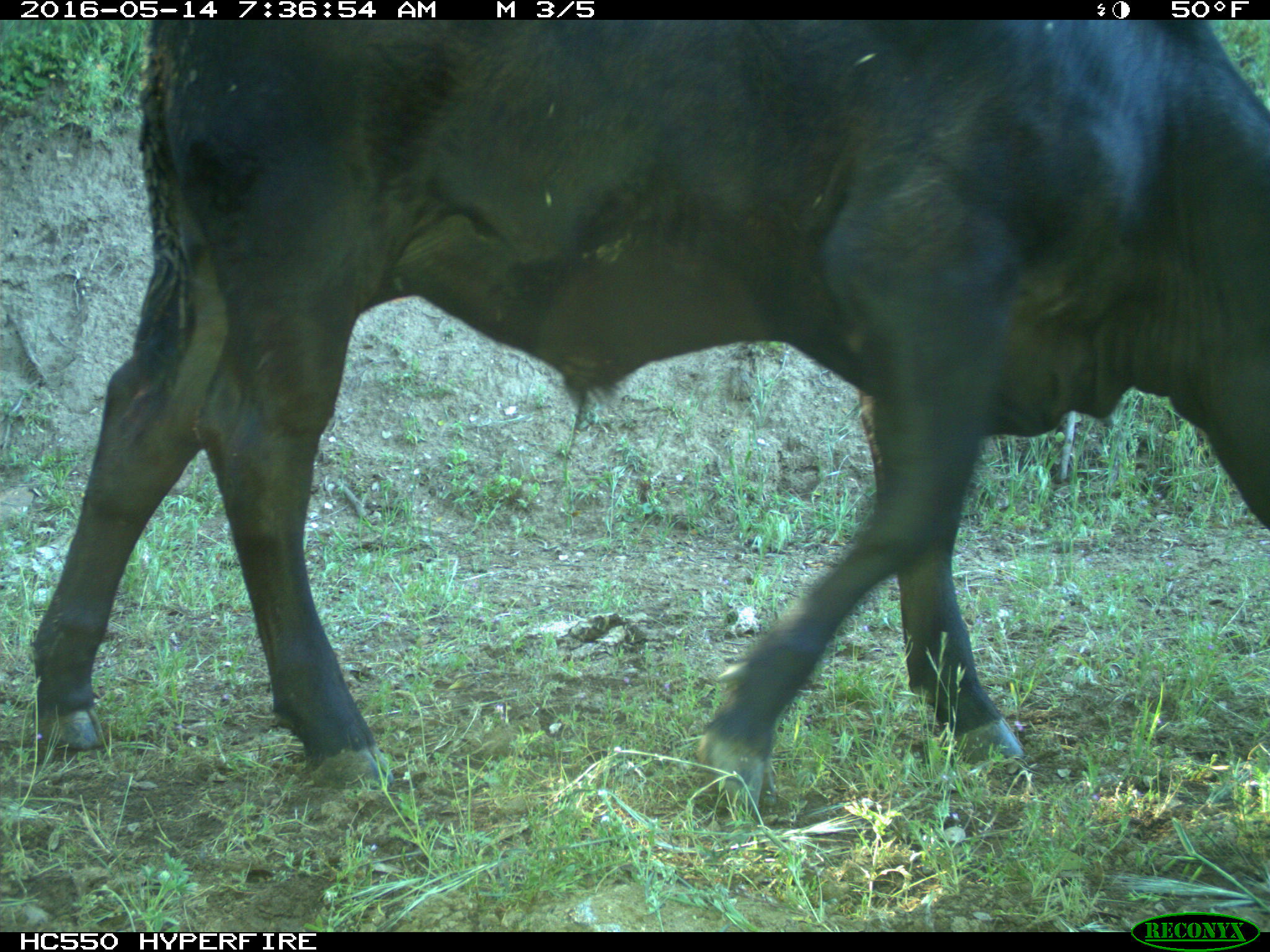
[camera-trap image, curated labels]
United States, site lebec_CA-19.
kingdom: Animalia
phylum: Chordata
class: Mammalia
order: Artiodactyla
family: Bovidae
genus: Bos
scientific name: Bos taurus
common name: domestic cow